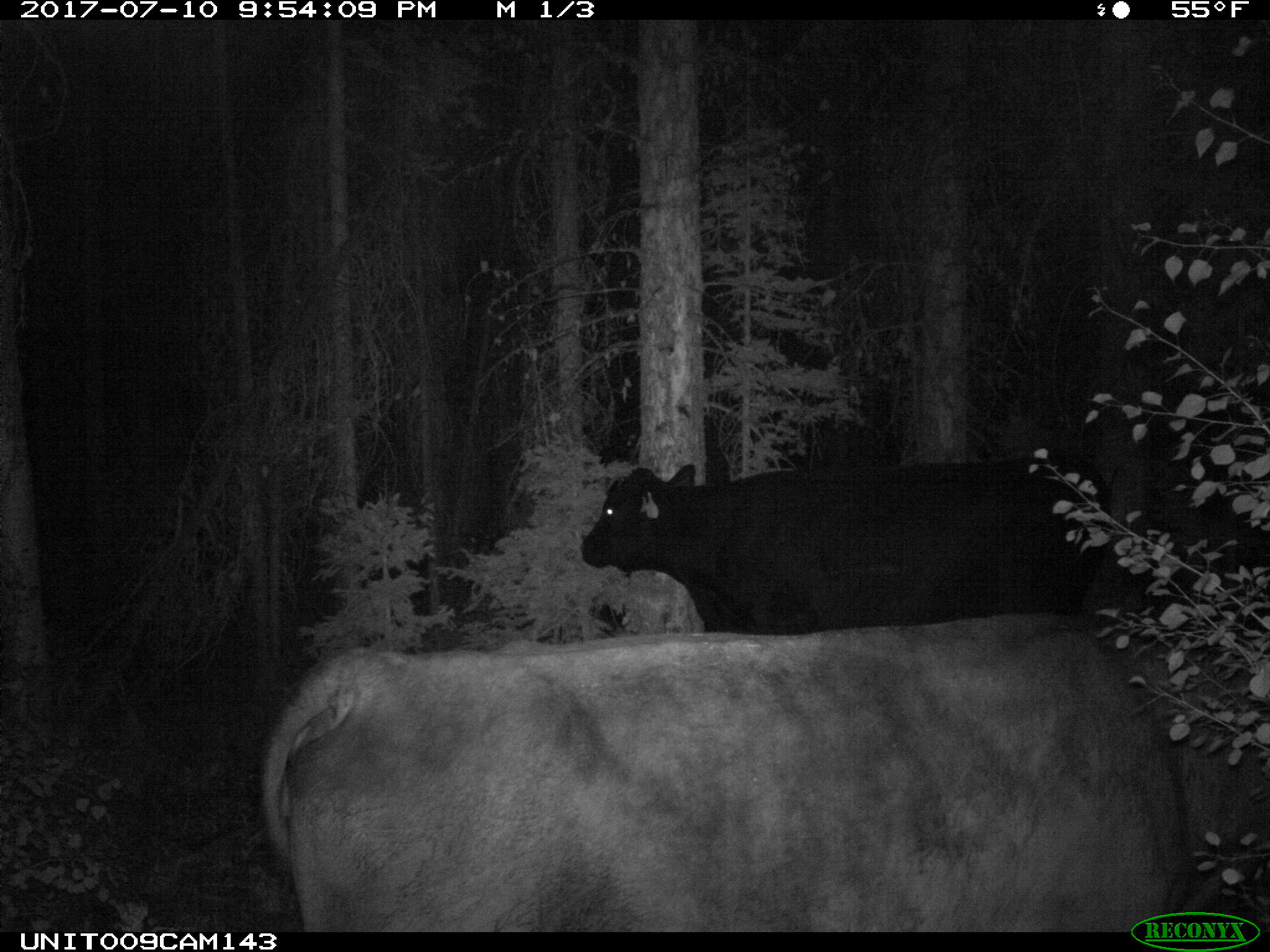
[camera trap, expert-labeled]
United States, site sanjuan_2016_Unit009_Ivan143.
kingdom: Animalia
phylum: Chordata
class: Mammalia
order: Artiodactyla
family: Bovidae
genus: Bos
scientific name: Bos taurus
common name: domestic cow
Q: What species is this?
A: Bos taurus (domestic cow).